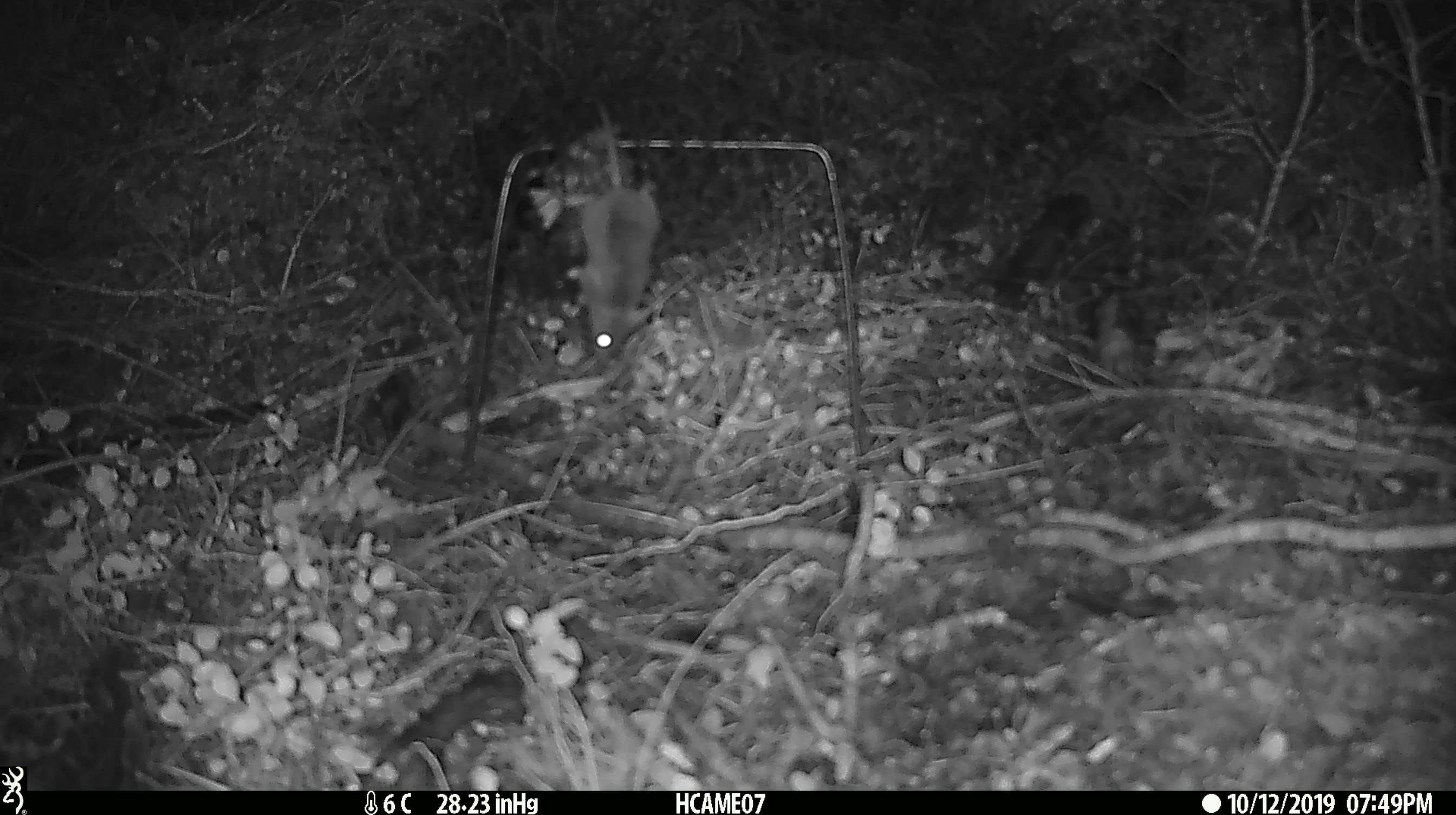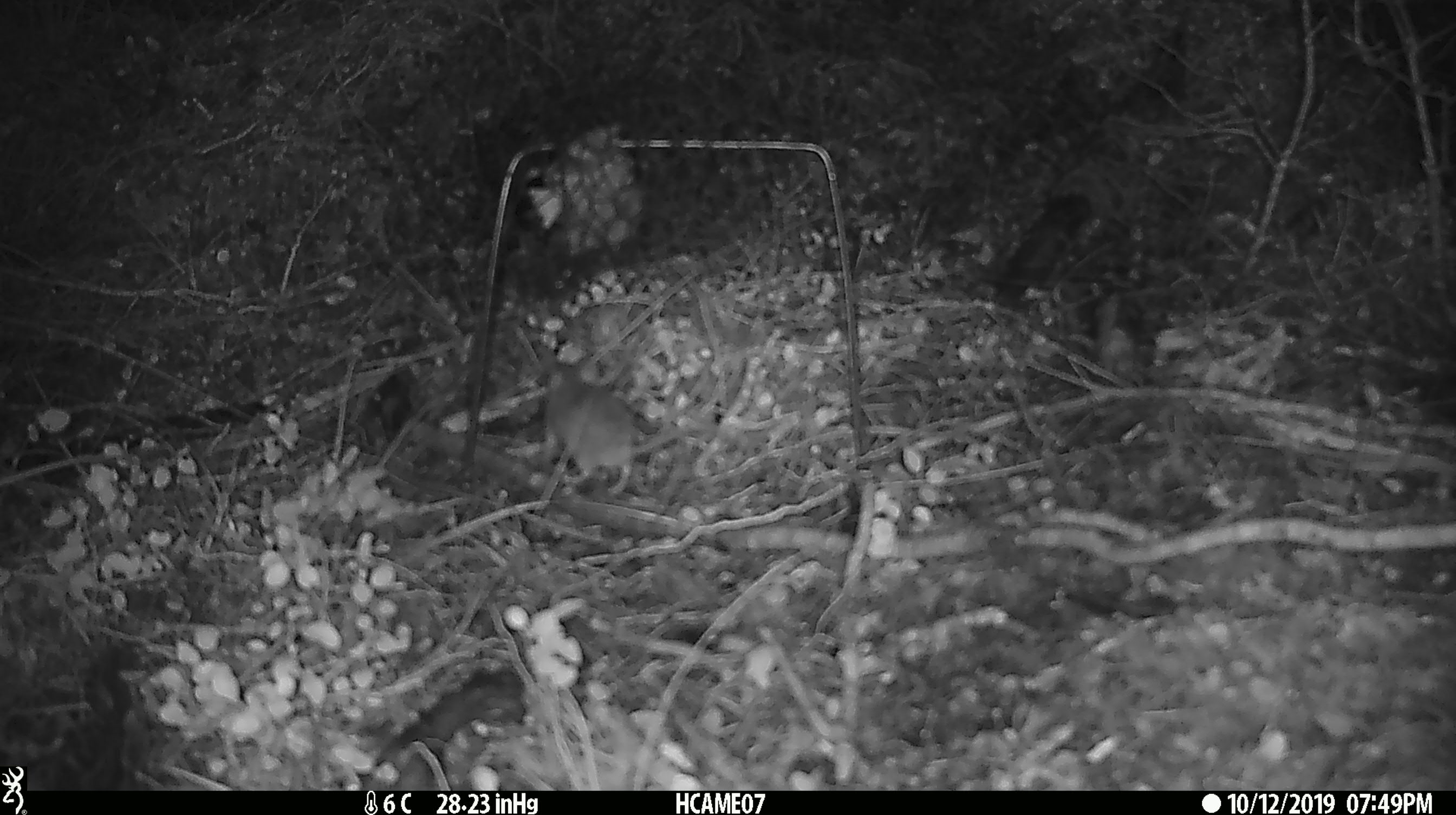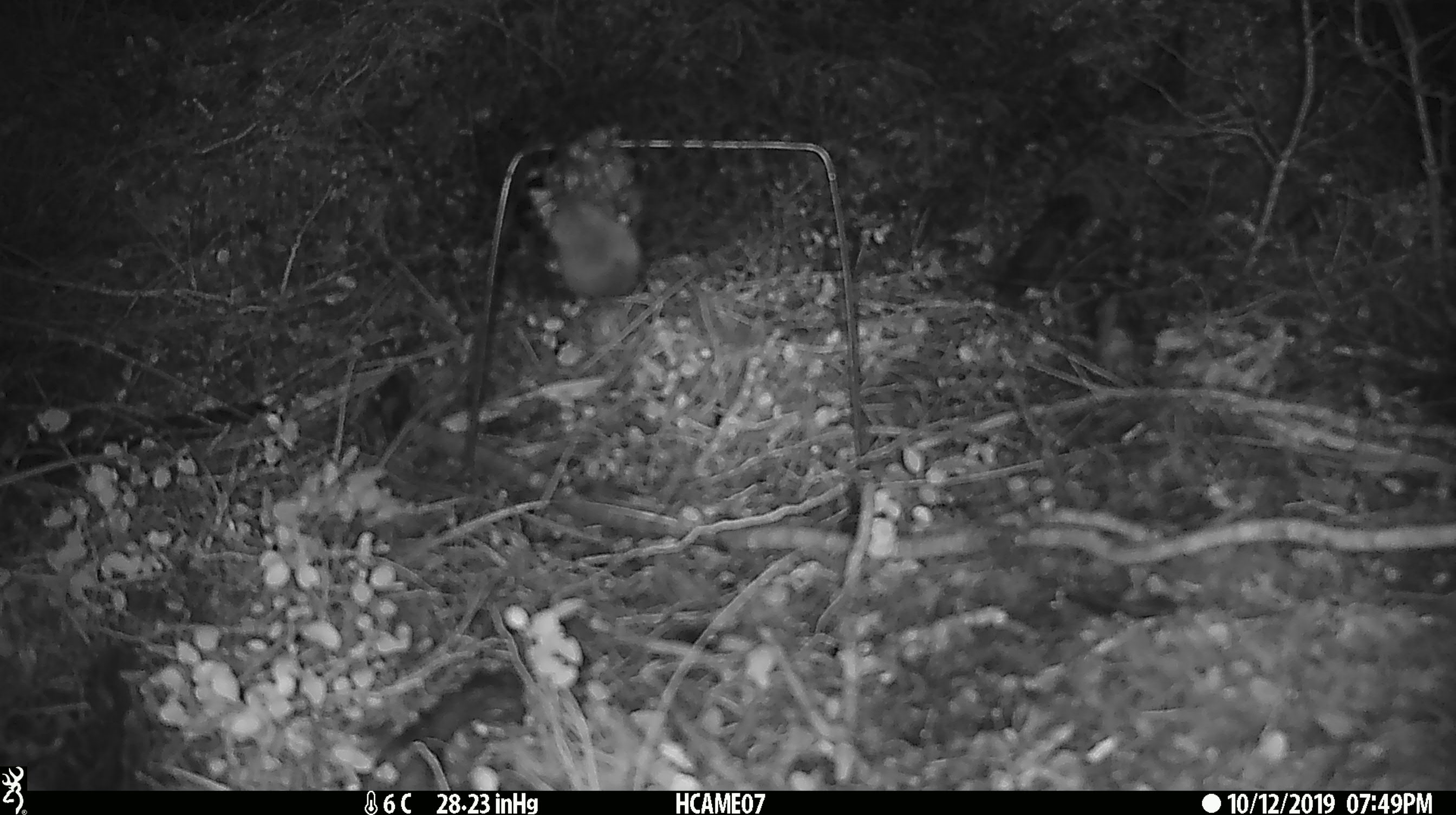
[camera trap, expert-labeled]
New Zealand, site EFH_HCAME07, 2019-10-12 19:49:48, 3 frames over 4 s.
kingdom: Animalia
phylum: Chordata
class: Mammalia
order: Rodentia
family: Muridae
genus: Mus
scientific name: Mus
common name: mouse